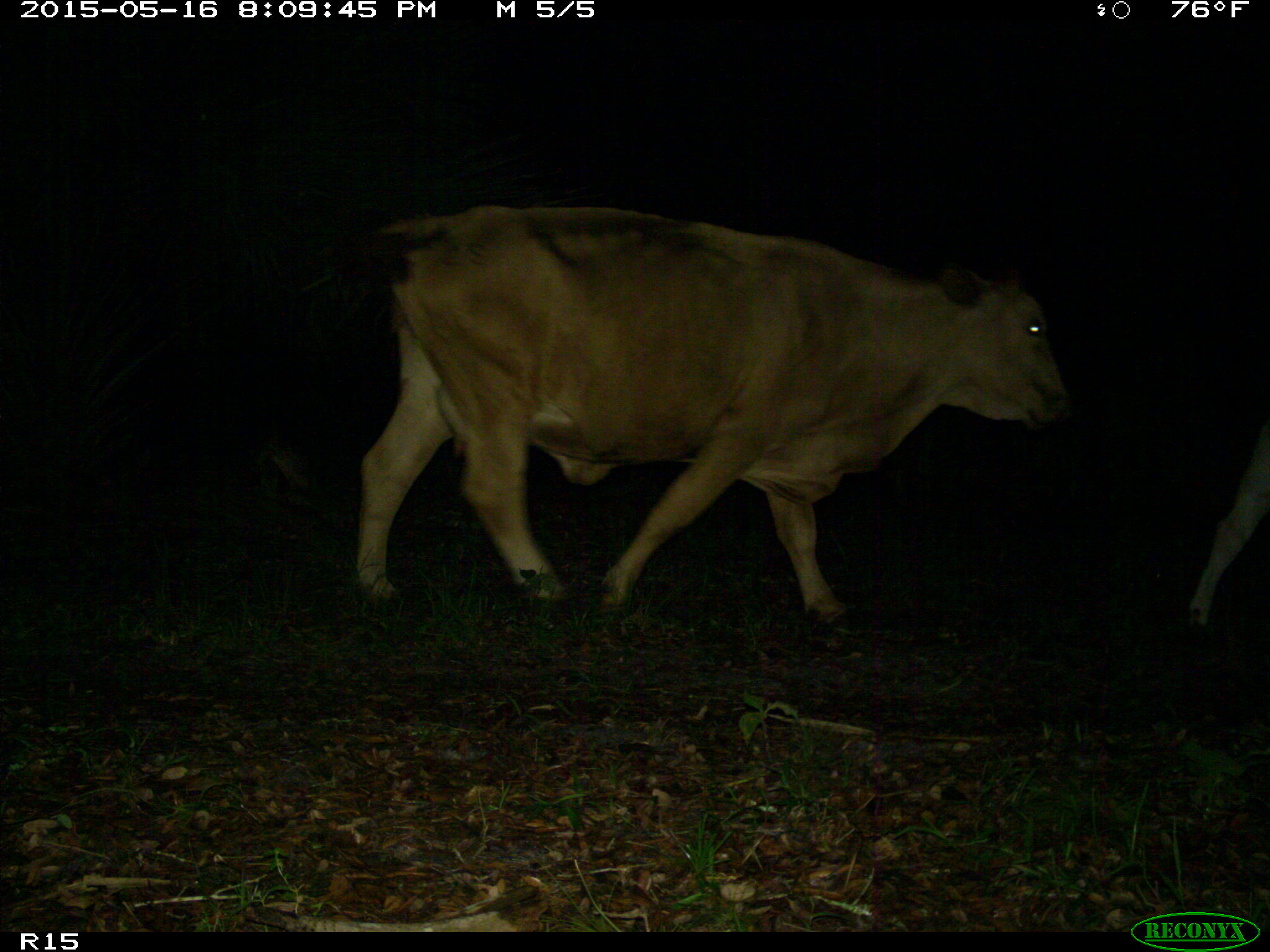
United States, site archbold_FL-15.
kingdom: Animalia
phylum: Chordata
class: Mammalia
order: Artiodactyla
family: Bovidae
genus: Bos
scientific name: Bos taurus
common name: domestic cow